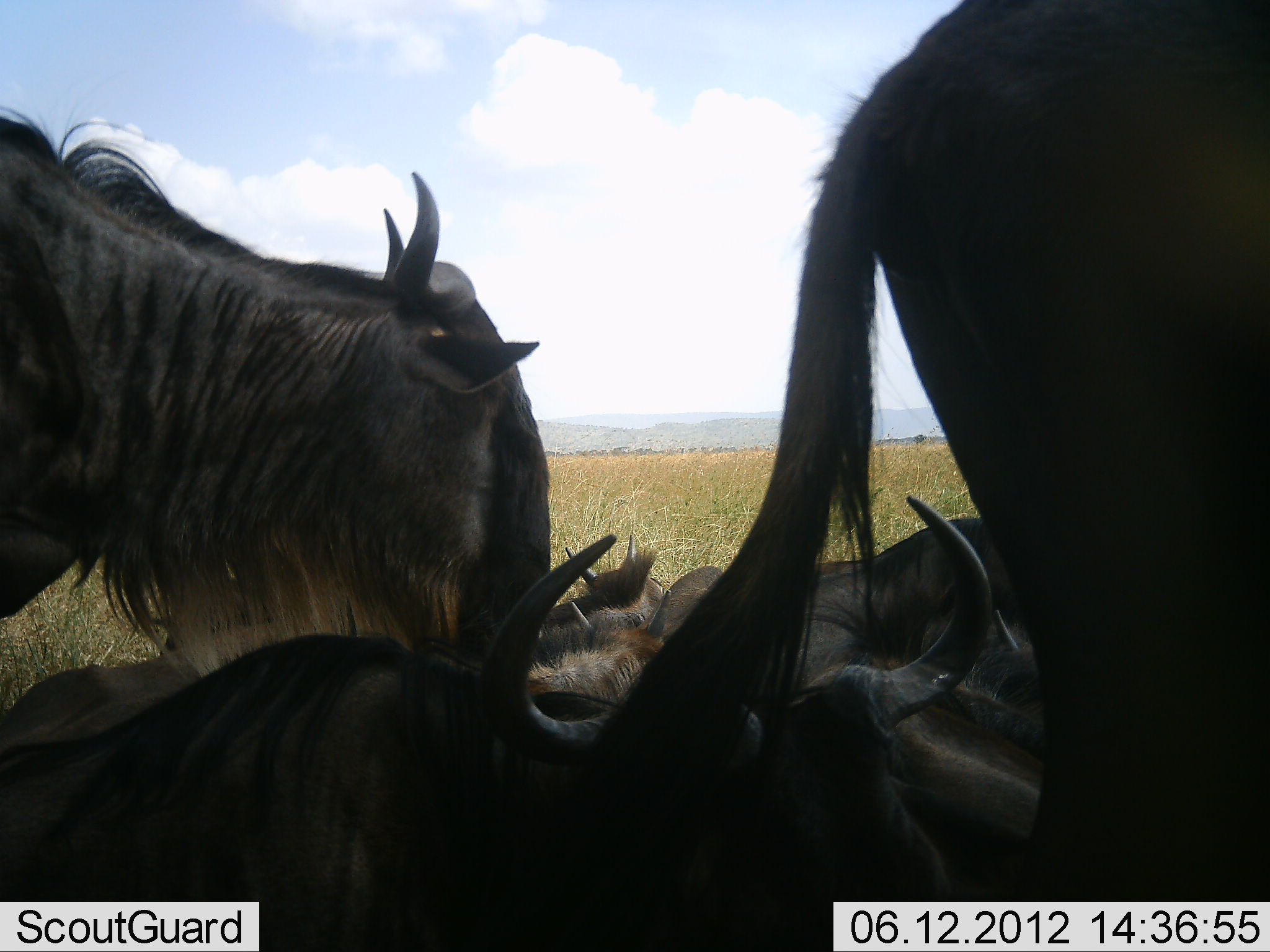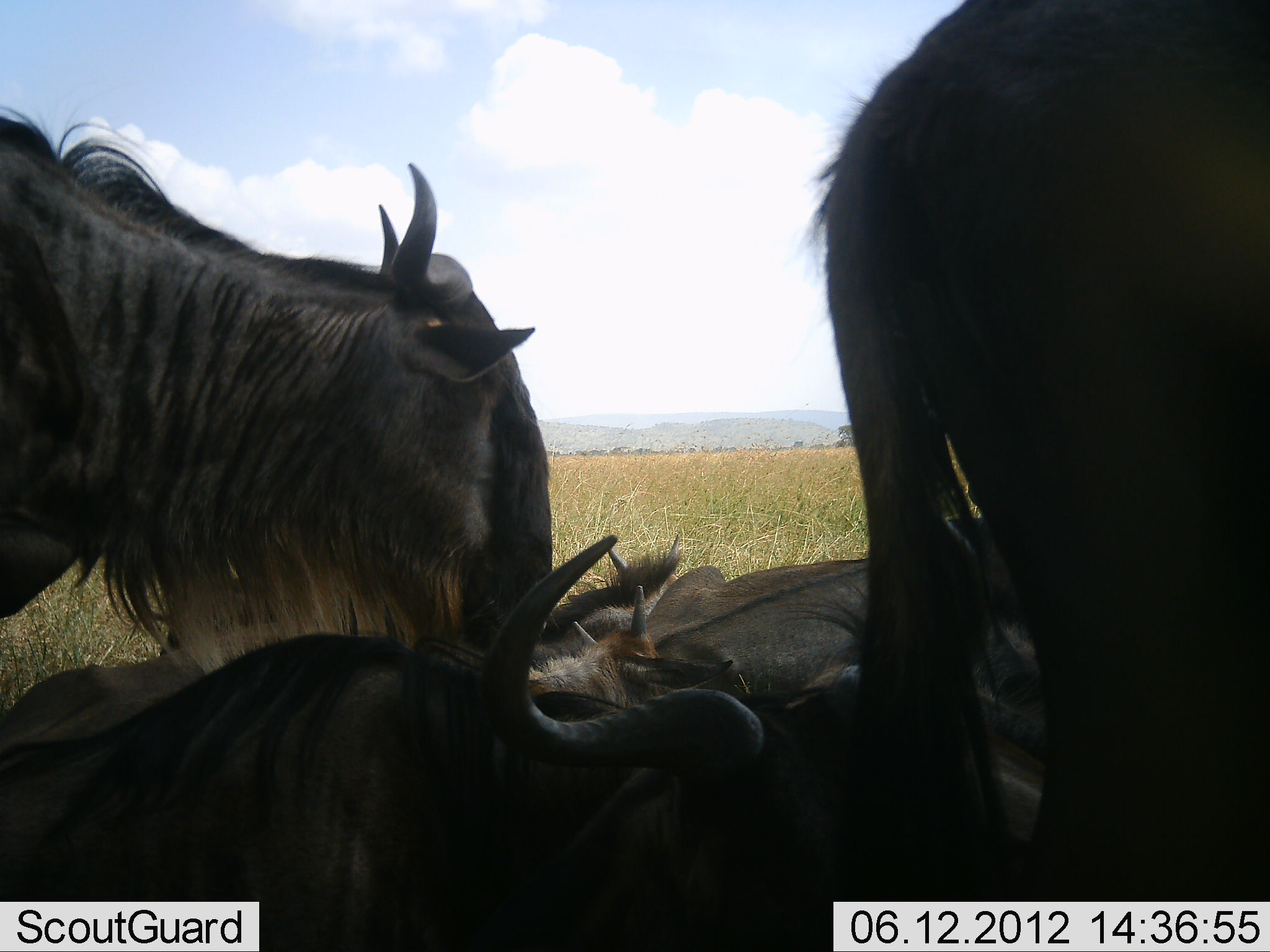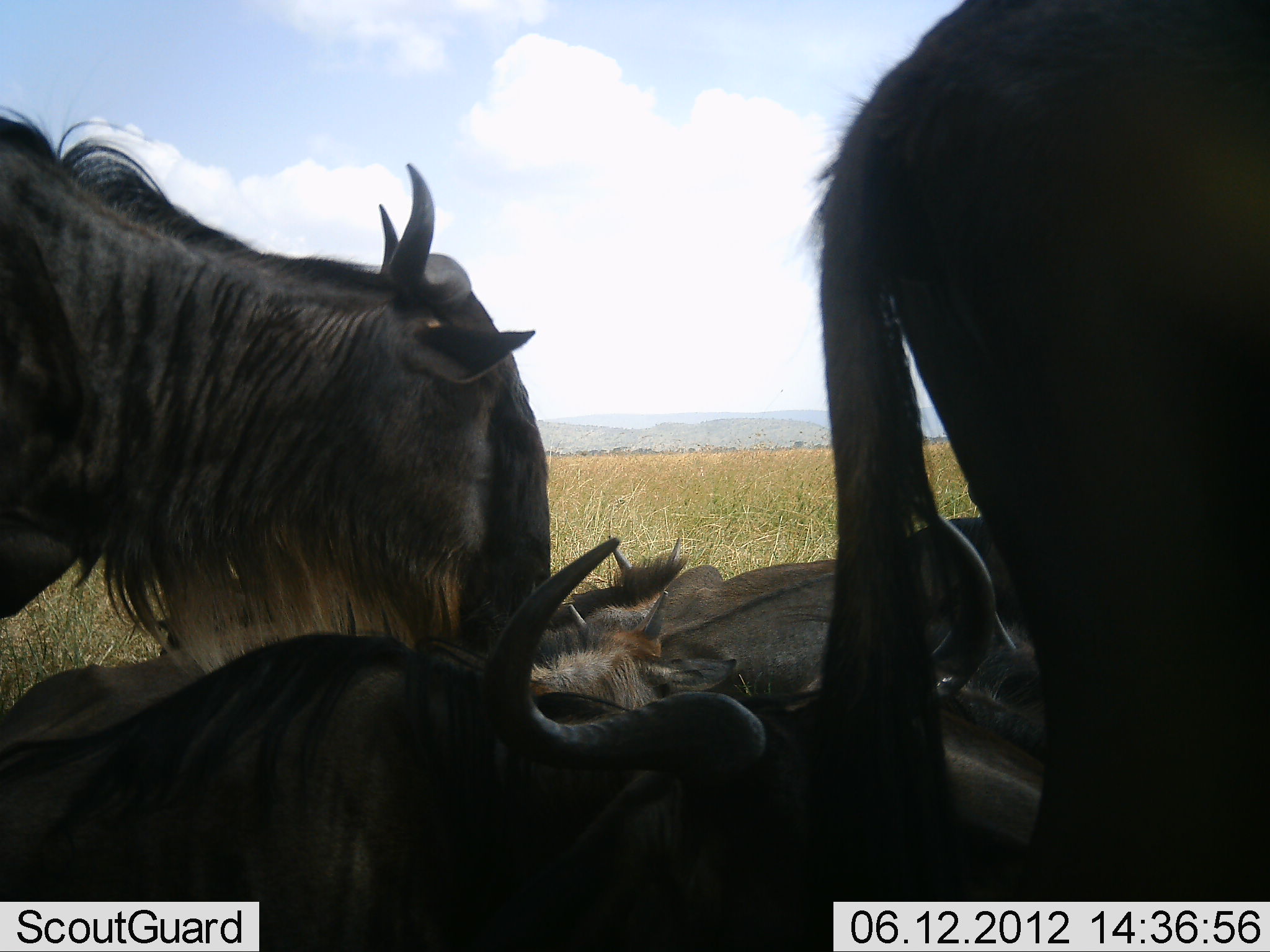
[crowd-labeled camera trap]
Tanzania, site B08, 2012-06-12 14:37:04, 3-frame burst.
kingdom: Animalia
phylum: Chordata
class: Mammalia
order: Artiodactyla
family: Bovidae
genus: Connochaetes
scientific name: Connochaetes taurinus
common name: blue wildebeest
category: wildebeest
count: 5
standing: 100%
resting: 100%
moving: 0%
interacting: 10%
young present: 10%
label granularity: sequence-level